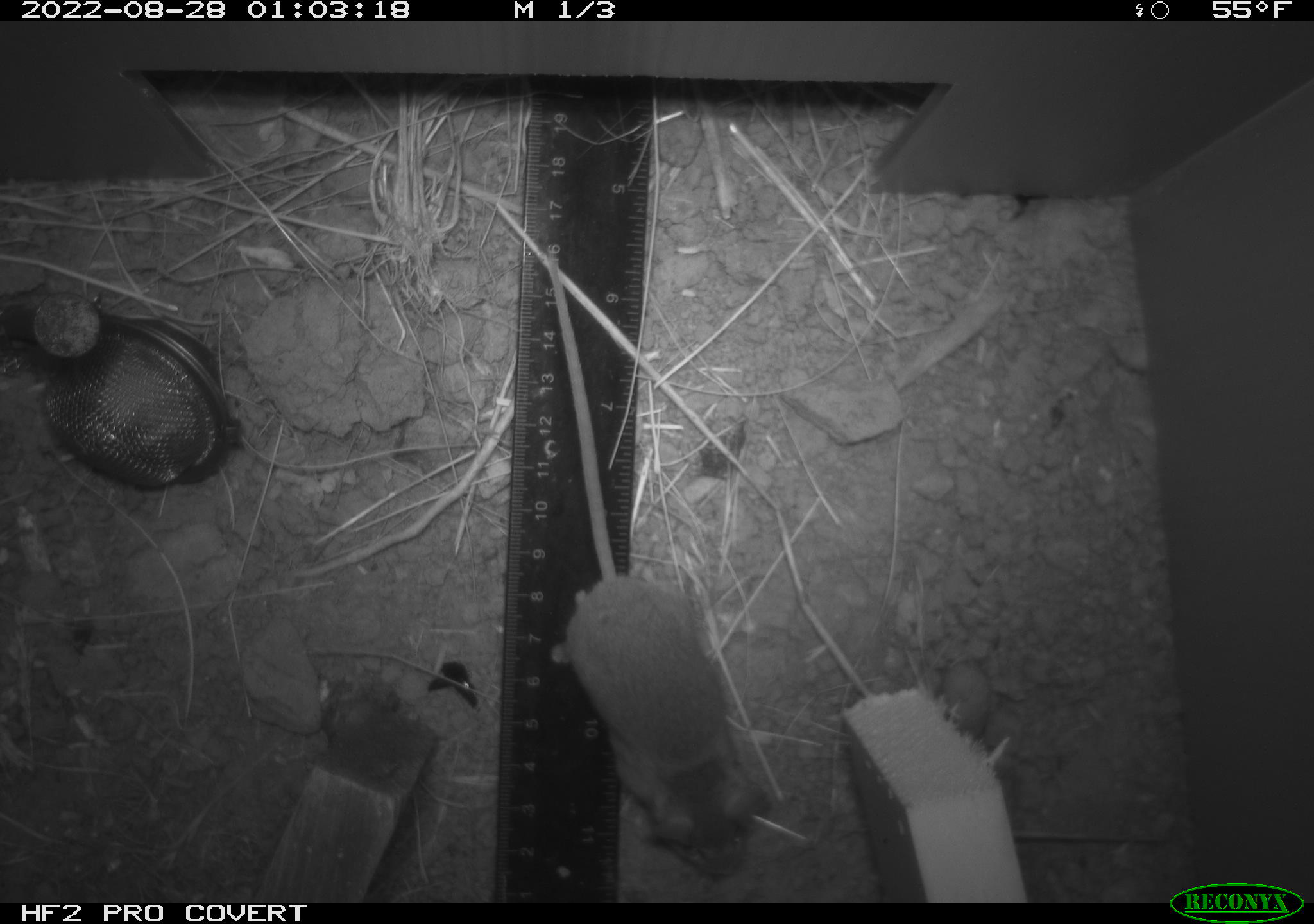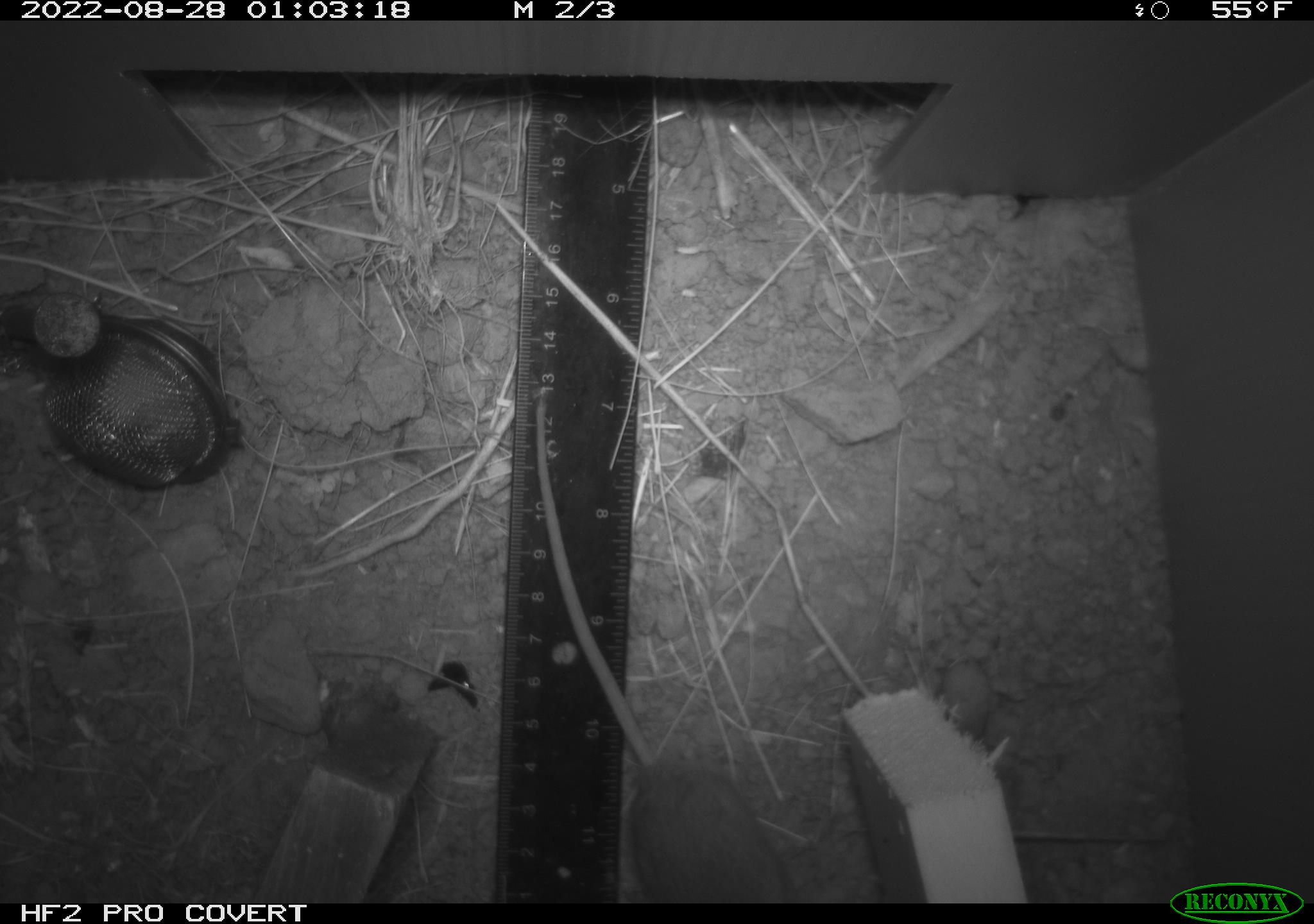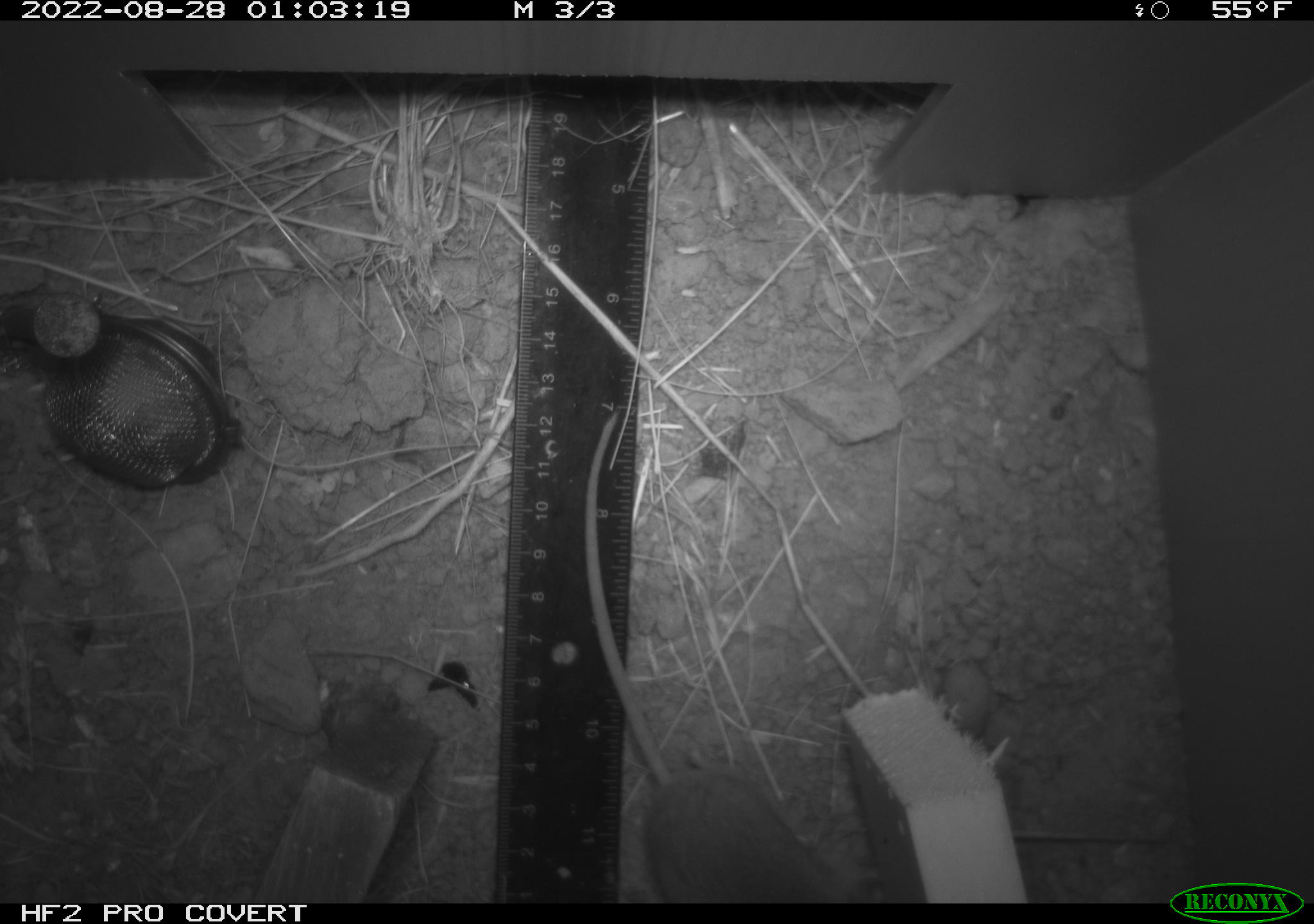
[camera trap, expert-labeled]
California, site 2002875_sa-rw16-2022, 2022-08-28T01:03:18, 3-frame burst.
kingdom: Animalia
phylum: Chordata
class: Mammalia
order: Rodentia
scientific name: Rodentia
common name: rodent